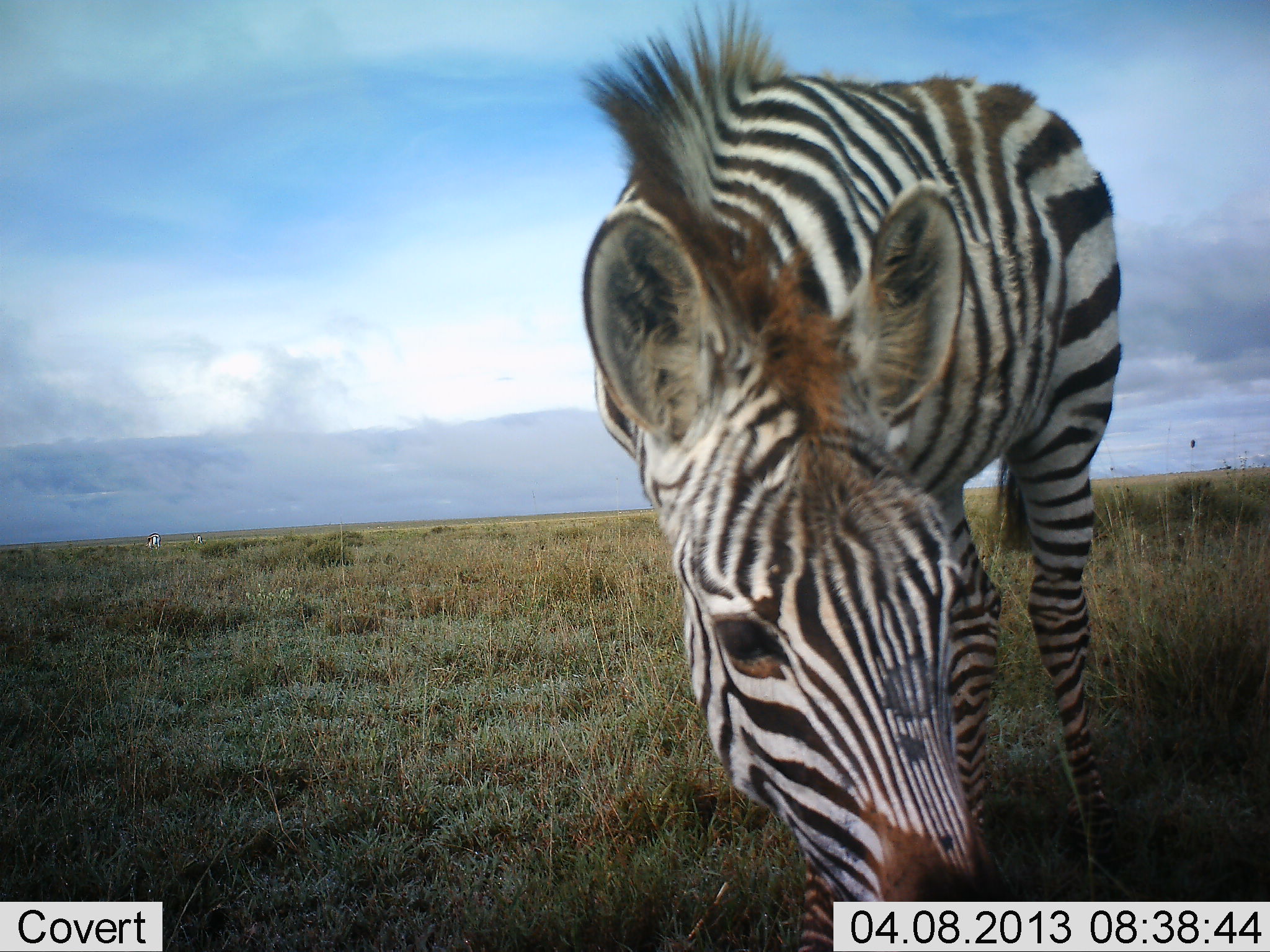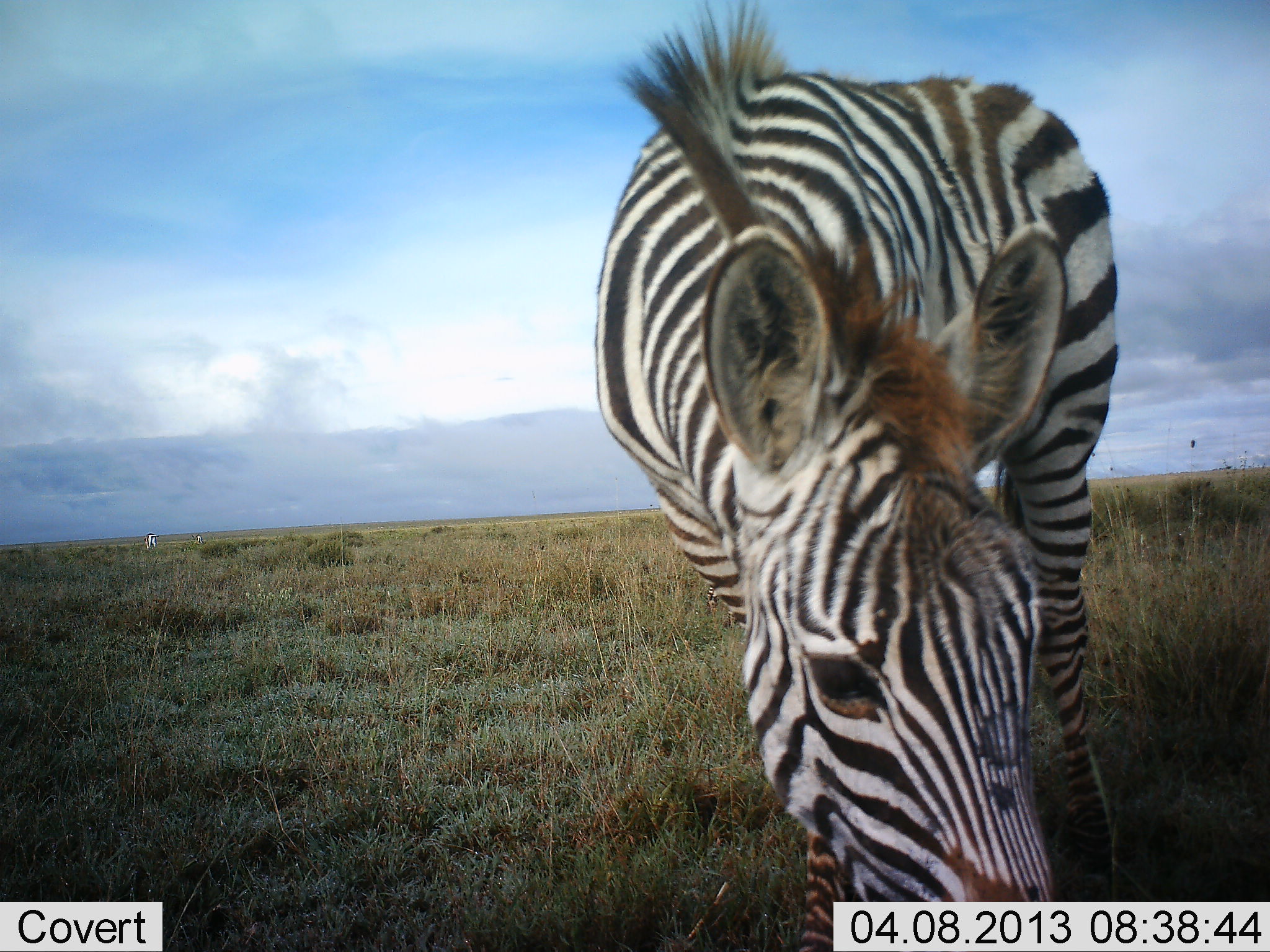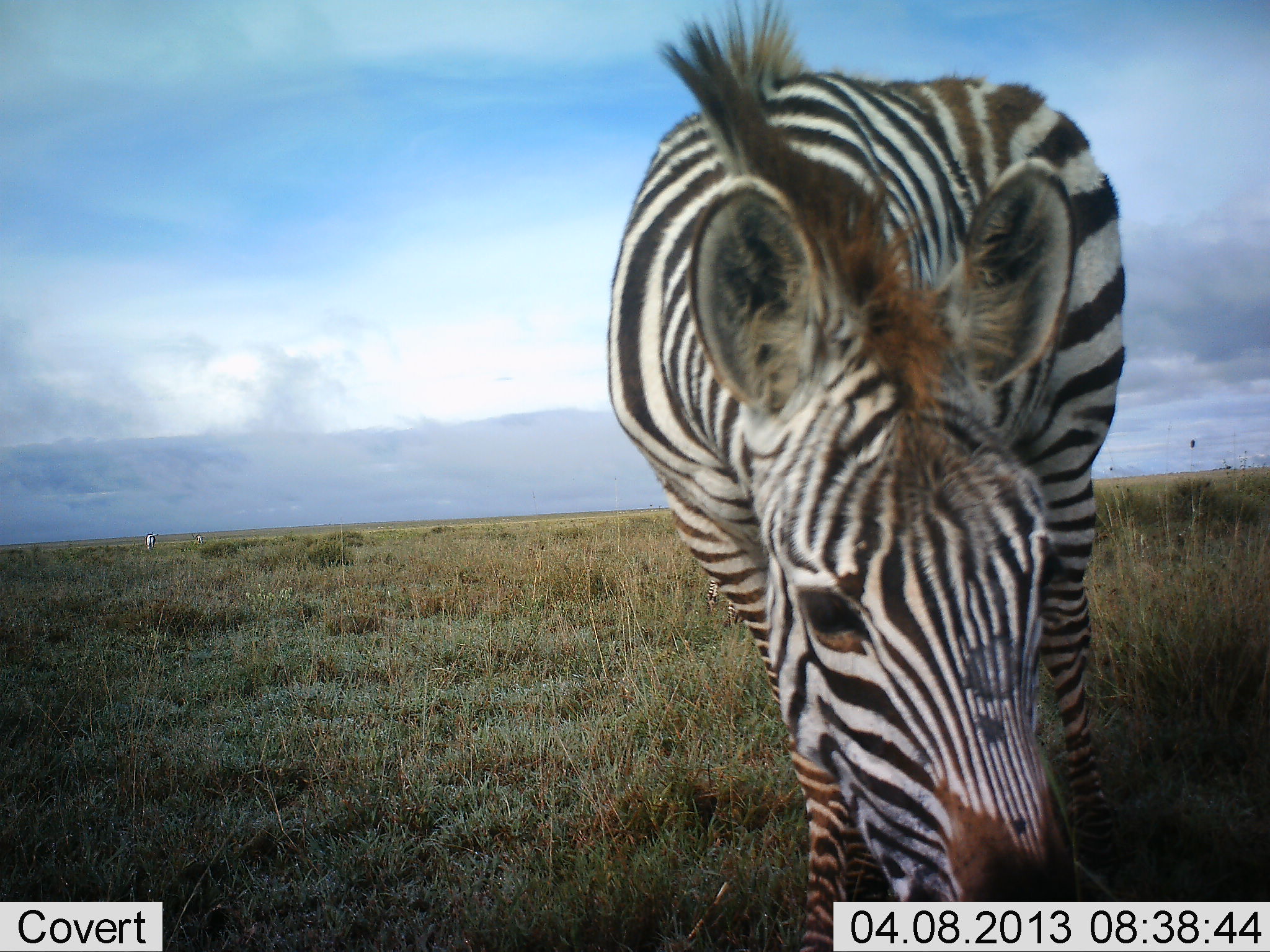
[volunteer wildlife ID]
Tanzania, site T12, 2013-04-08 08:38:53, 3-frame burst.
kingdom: Animalia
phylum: Chordata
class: Mammalia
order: Perissodactyla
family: Equidae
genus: Equus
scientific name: Equus quagga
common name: plains zebra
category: zebra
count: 1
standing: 35%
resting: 0%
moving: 0%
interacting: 4%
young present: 4%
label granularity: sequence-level